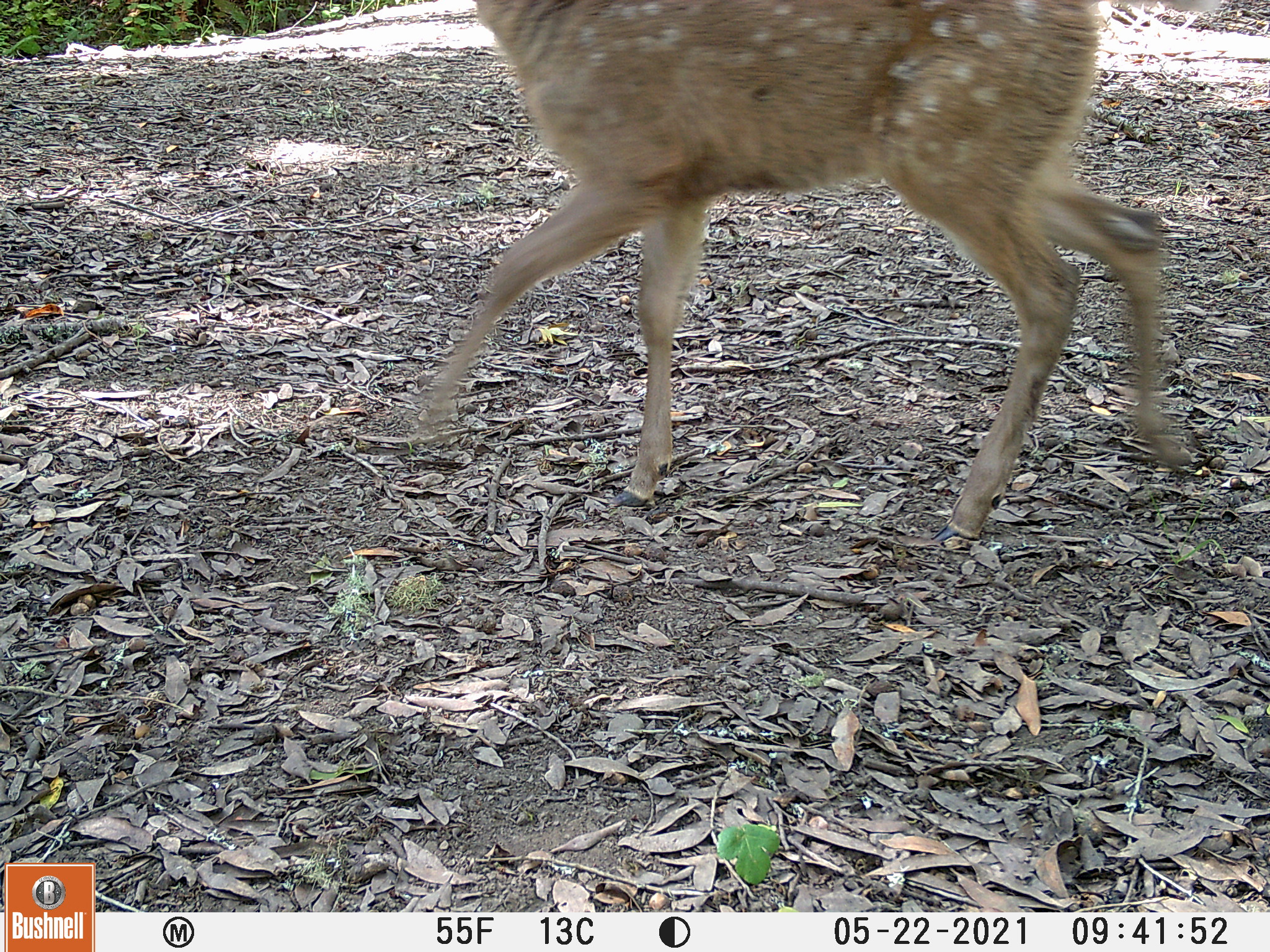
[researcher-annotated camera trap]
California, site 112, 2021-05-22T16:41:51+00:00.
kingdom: Animalia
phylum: Chordata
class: Mammalia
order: Artiodactyla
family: Cervidae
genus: Odocoileus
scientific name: Odocoileus hemionus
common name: mule deer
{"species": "mule deer (Odocoileus hemionus)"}